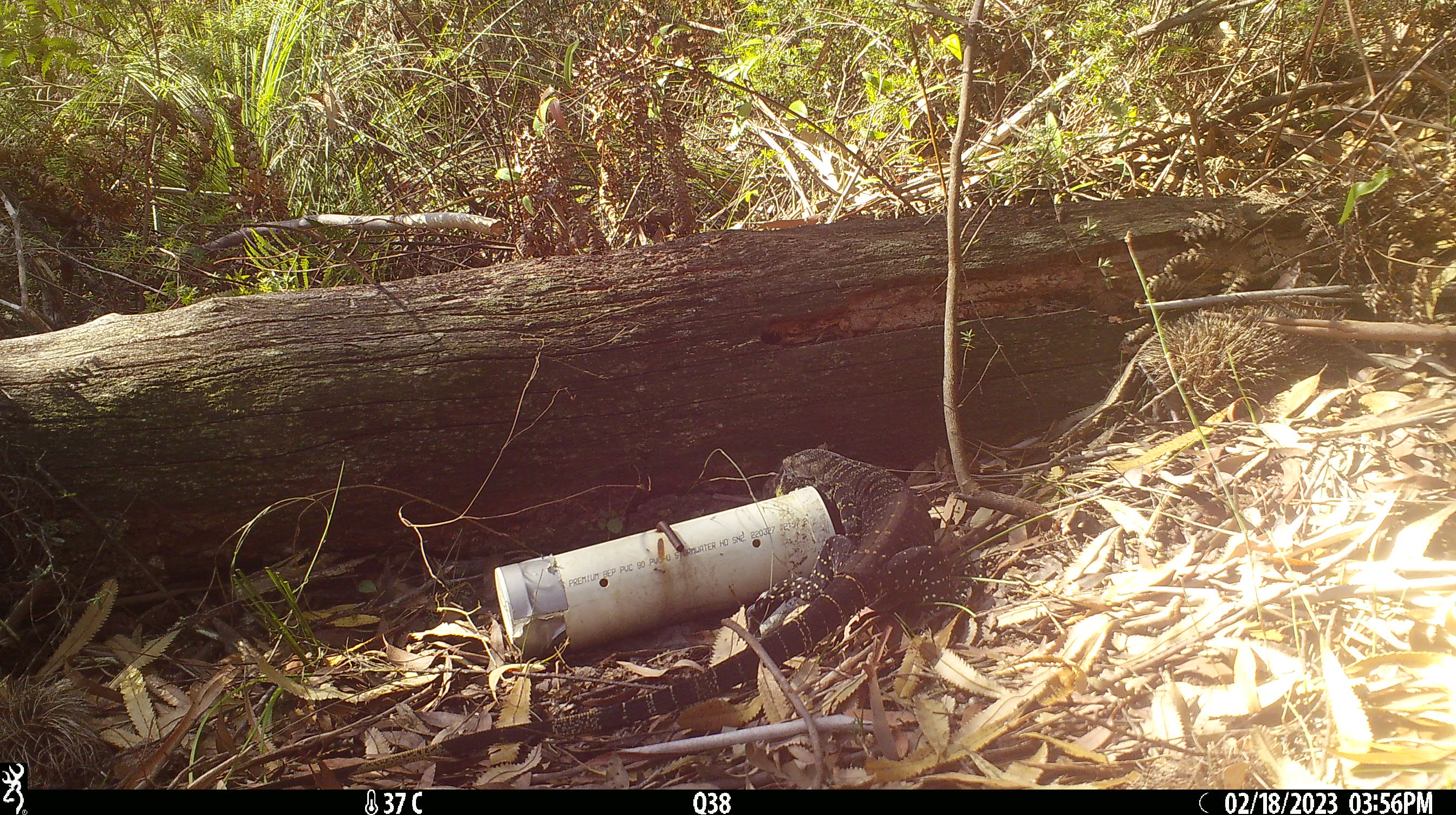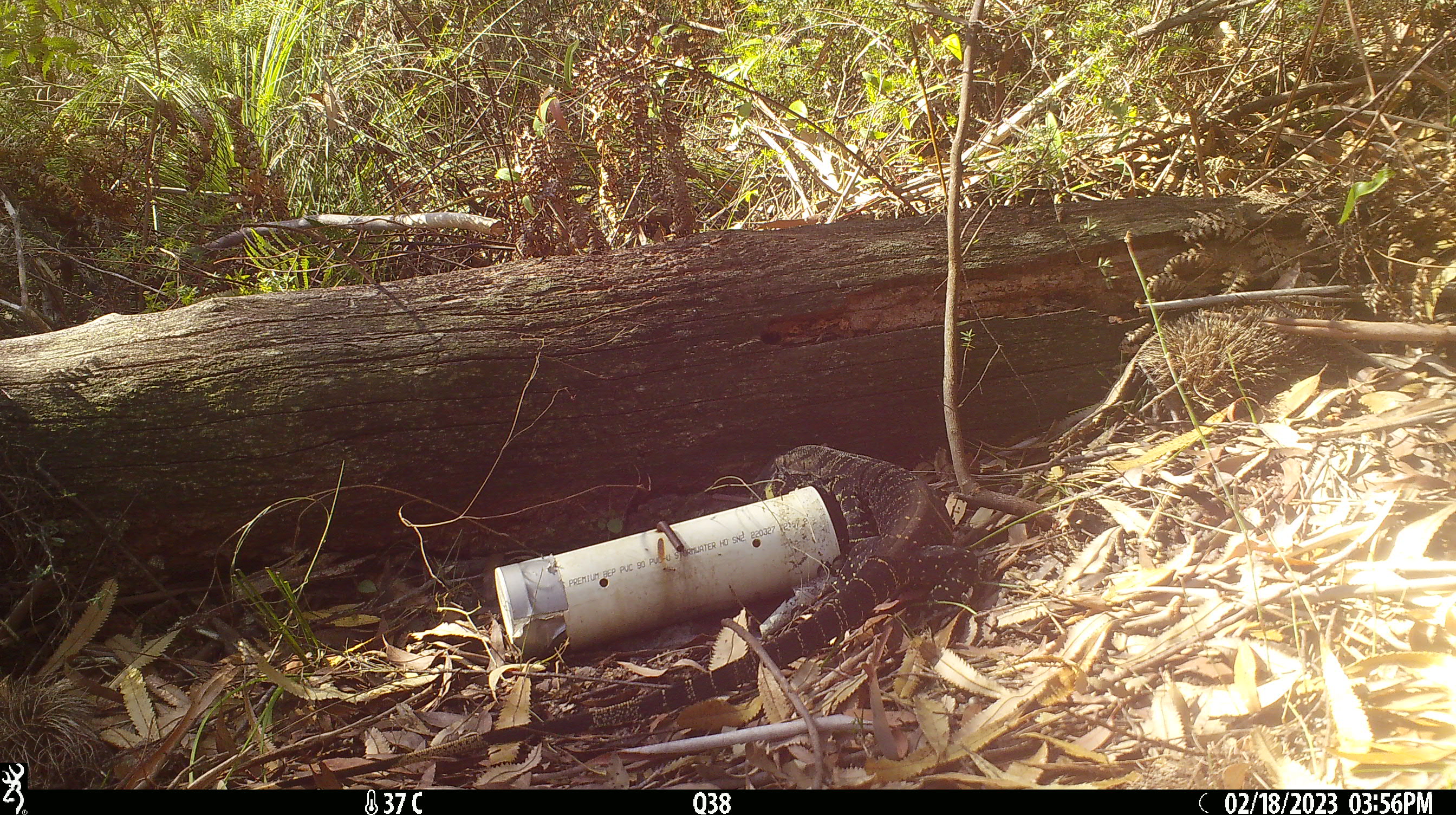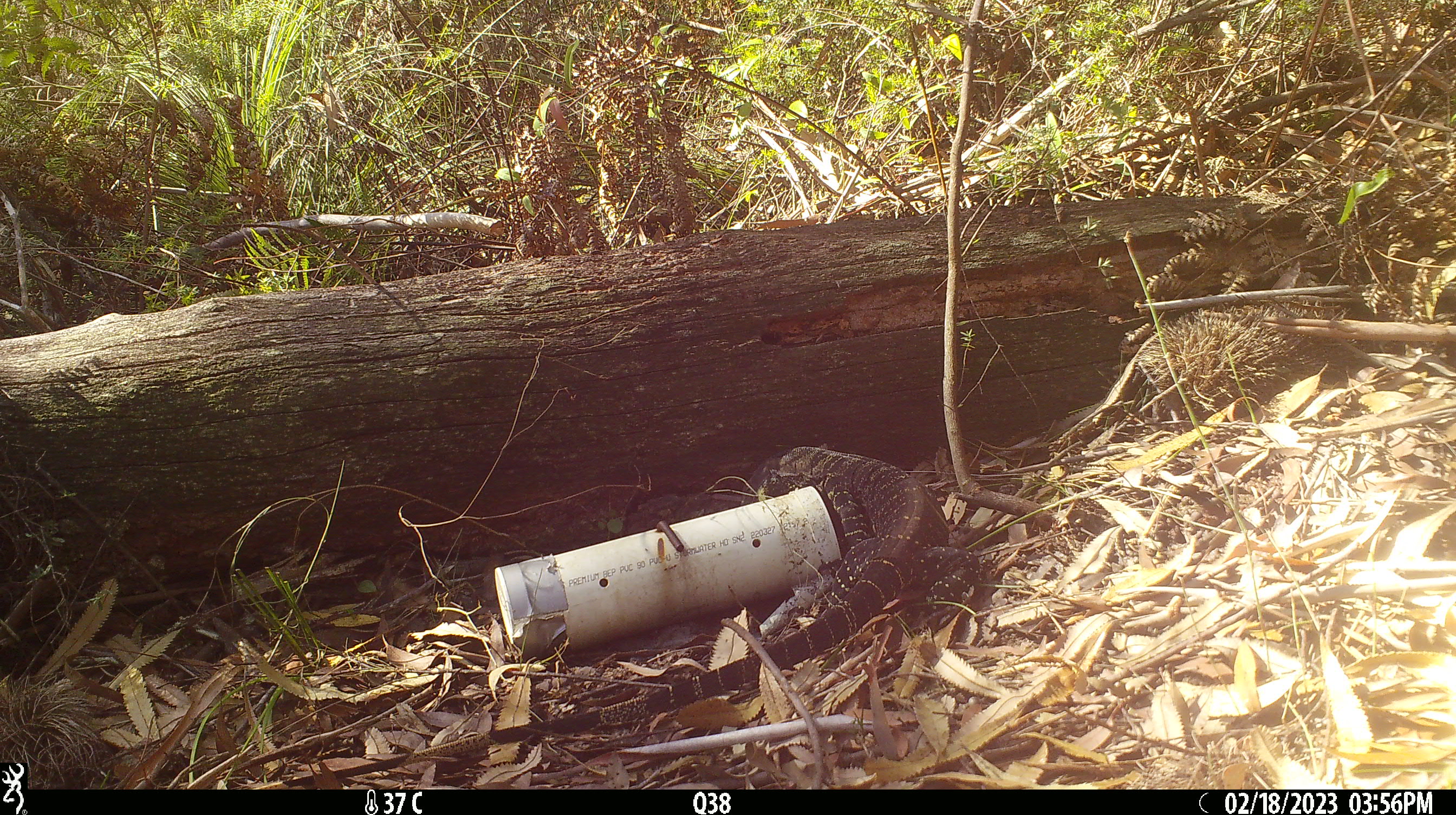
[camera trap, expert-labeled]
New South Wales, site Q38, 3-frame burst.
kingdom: Animalia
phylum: Chordata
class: Reptilia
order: Squamata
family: Varanidae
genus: Varanus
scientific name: Varanus varius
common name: lace monitor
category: goanna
Goanna (lace monitor) (Varanus varius).